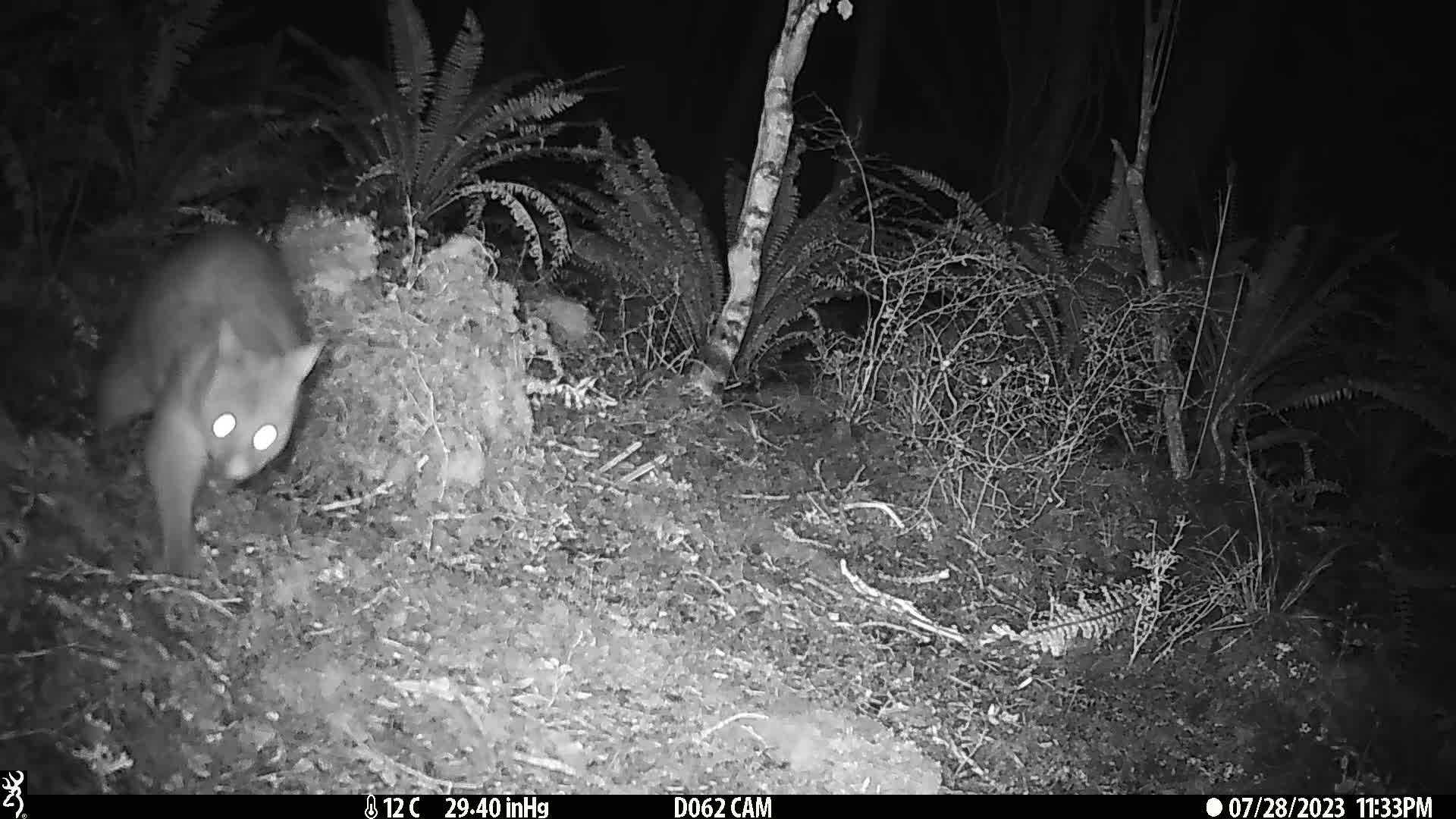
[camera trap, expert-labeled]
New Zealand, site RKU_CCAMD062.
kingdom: Animalia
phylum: Chordata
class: Mammalia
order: Diprotodontia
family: Phalangeridae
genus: Trichosurus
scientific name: Trichosurus vulpecula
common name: common brushtail possum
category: possum